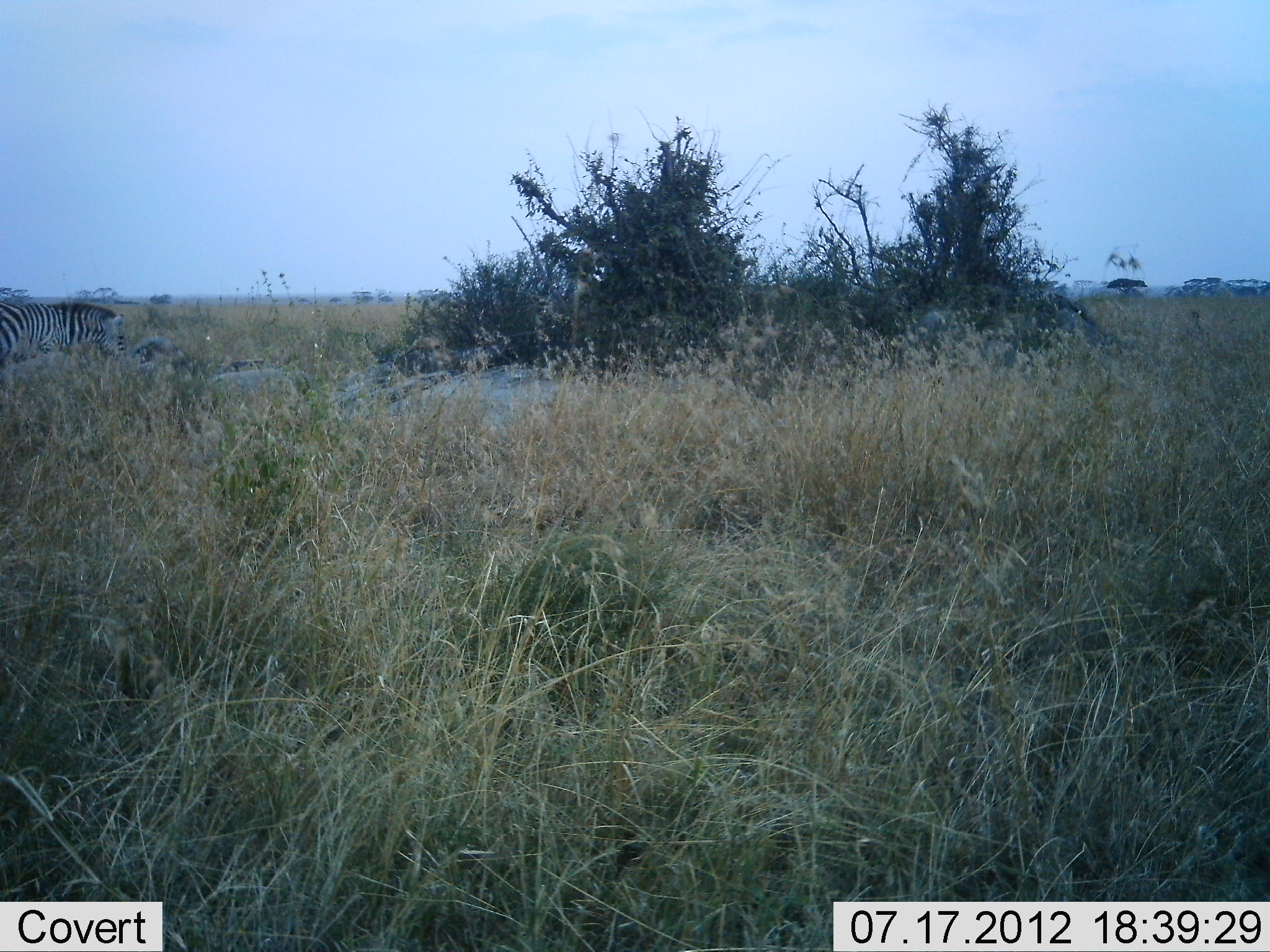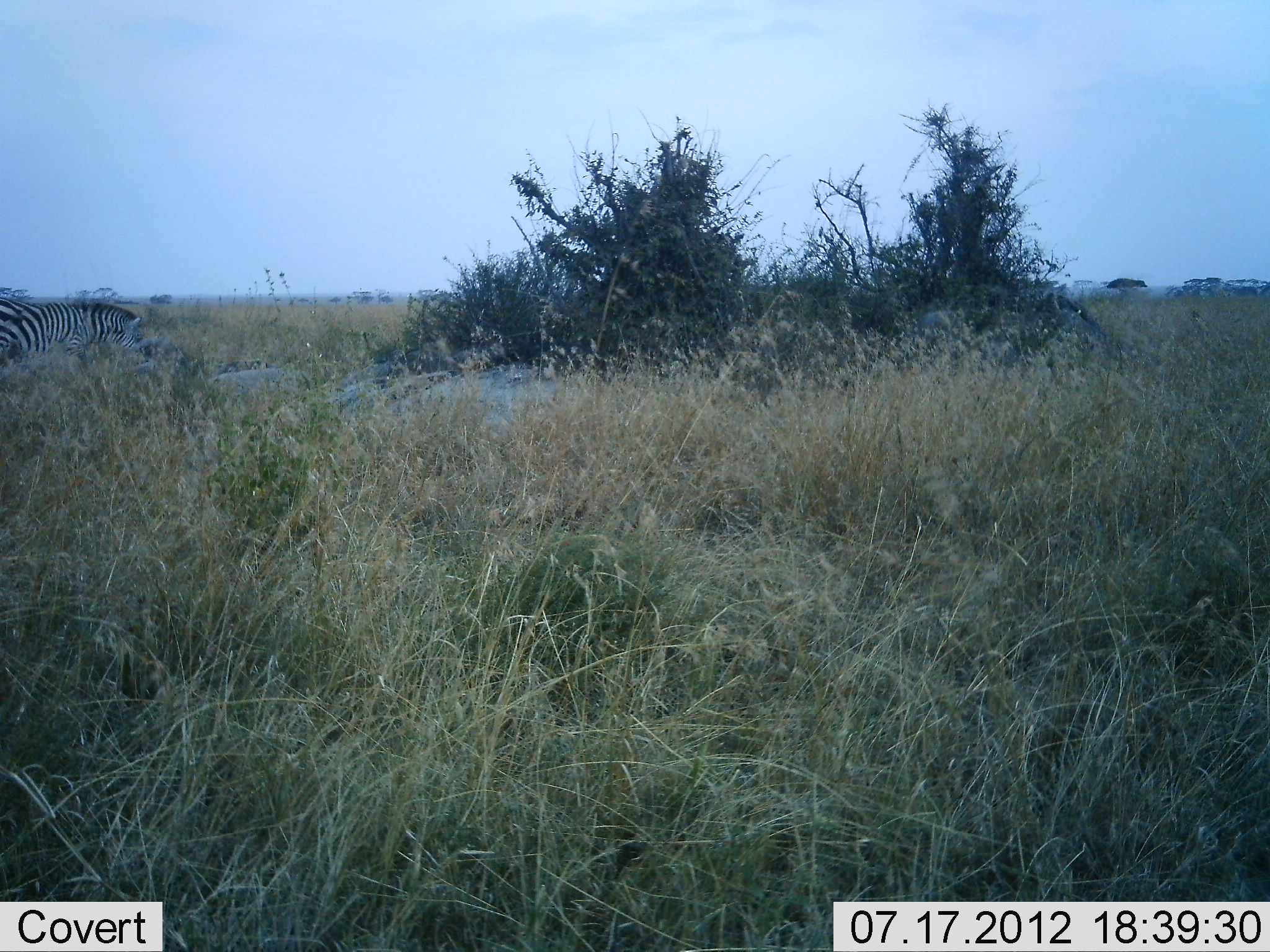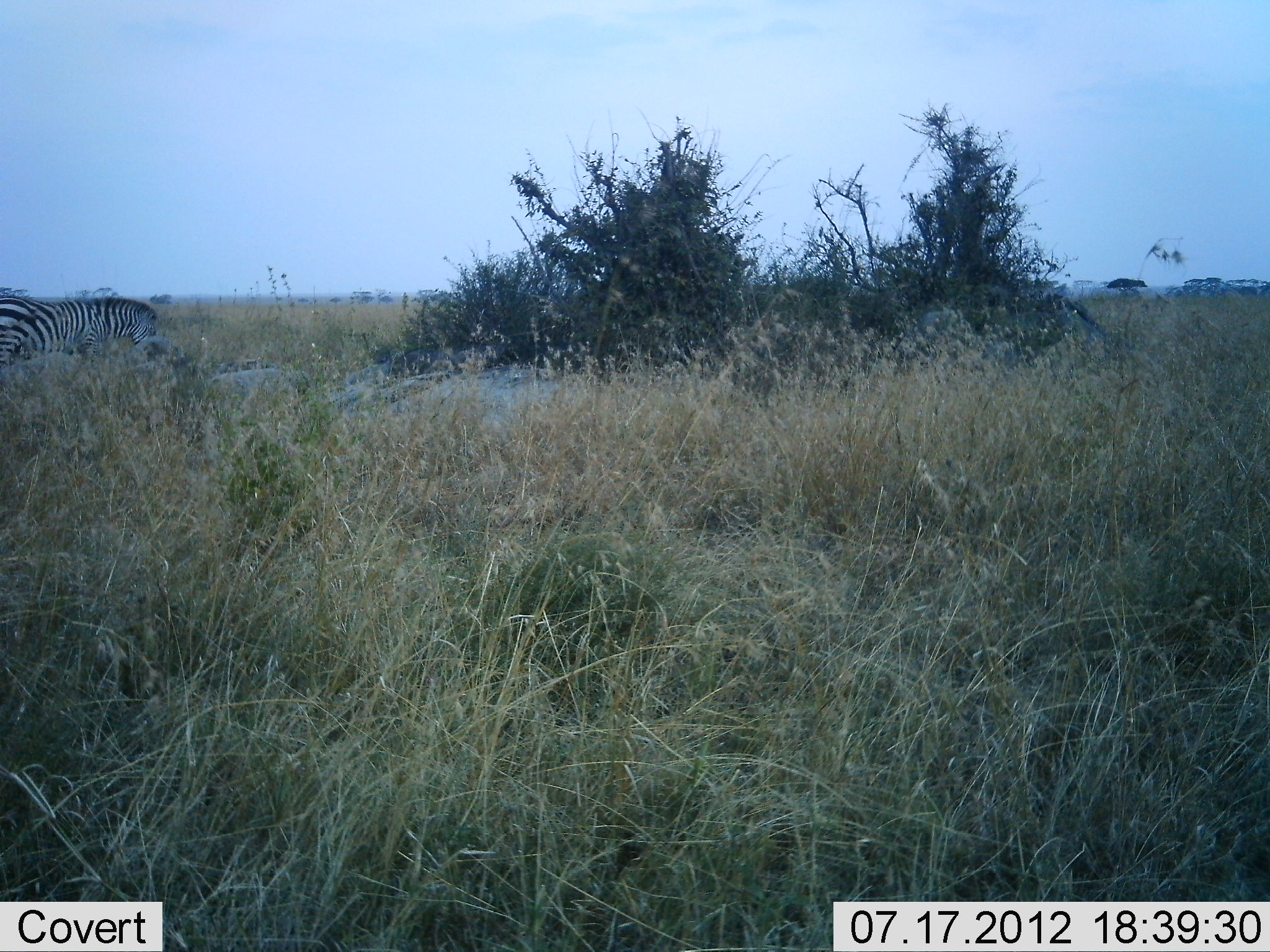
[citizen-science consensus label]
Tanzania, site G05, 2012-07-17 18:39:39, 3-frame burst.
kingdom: Animalia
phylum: Chordata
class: Mammalia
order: Perissodactyla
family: Equidae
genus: Equus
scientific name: Equus quagga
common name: plains zebra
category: zebra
Zebra (plains zebra) (Equus quagga), count 1. Behavior (volunteer vote fractions): standing 20%, resting 0%, moving 60%, interacting 0%. Young present (vote fraction): 0%. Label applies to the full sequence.